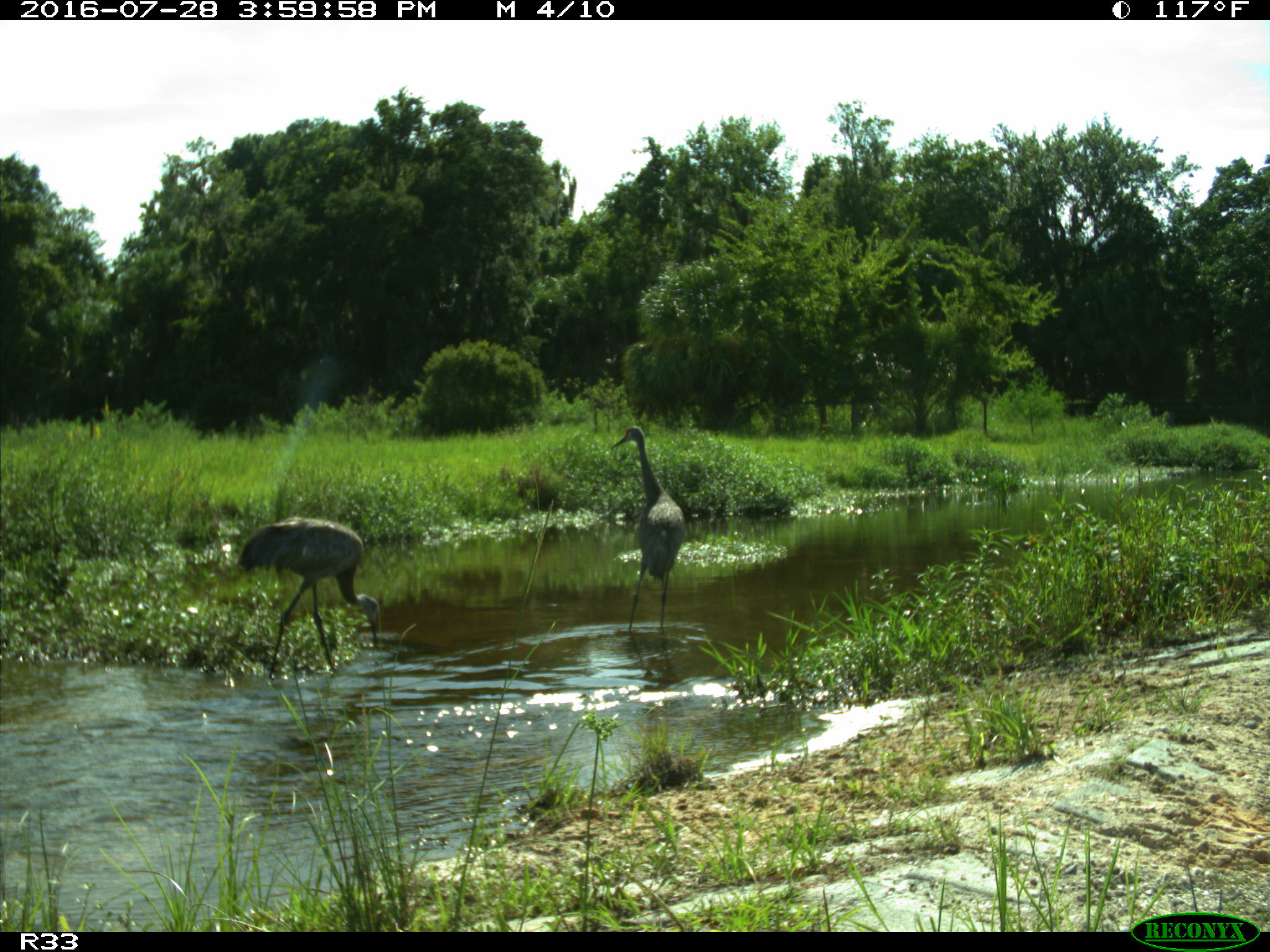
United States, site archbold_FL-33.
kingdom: Animalia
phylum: Chordata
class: Aves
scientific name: Aves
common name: birds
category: unidentified bird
Unidentified bird (birds) (Aves).